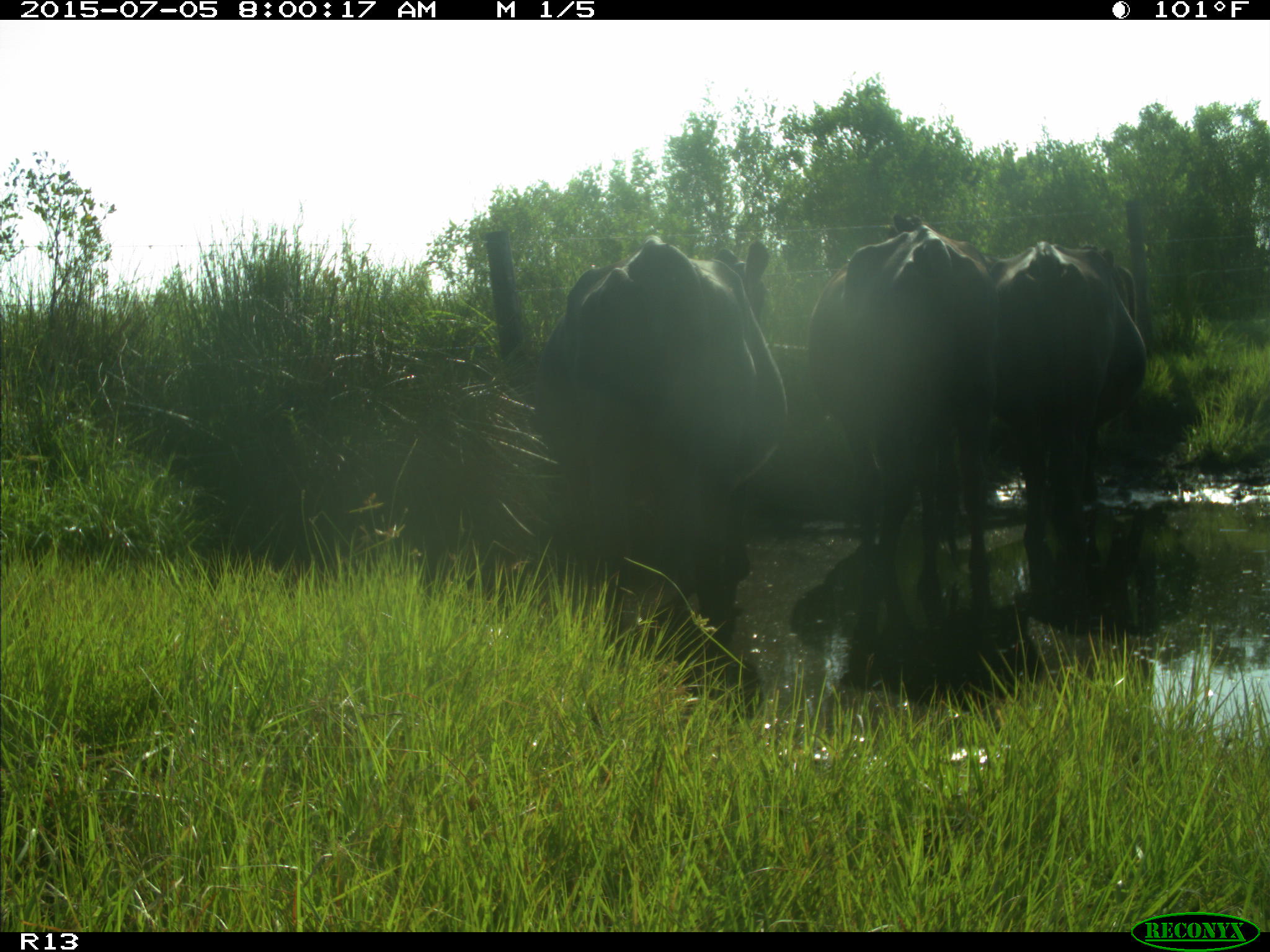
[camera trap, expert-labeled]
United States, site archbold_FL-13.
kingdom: Animalia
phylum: Chordata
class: Mammalia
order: Artiodactyla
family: Bovidae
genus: Bos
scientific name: Bos taurus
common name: domestic cow